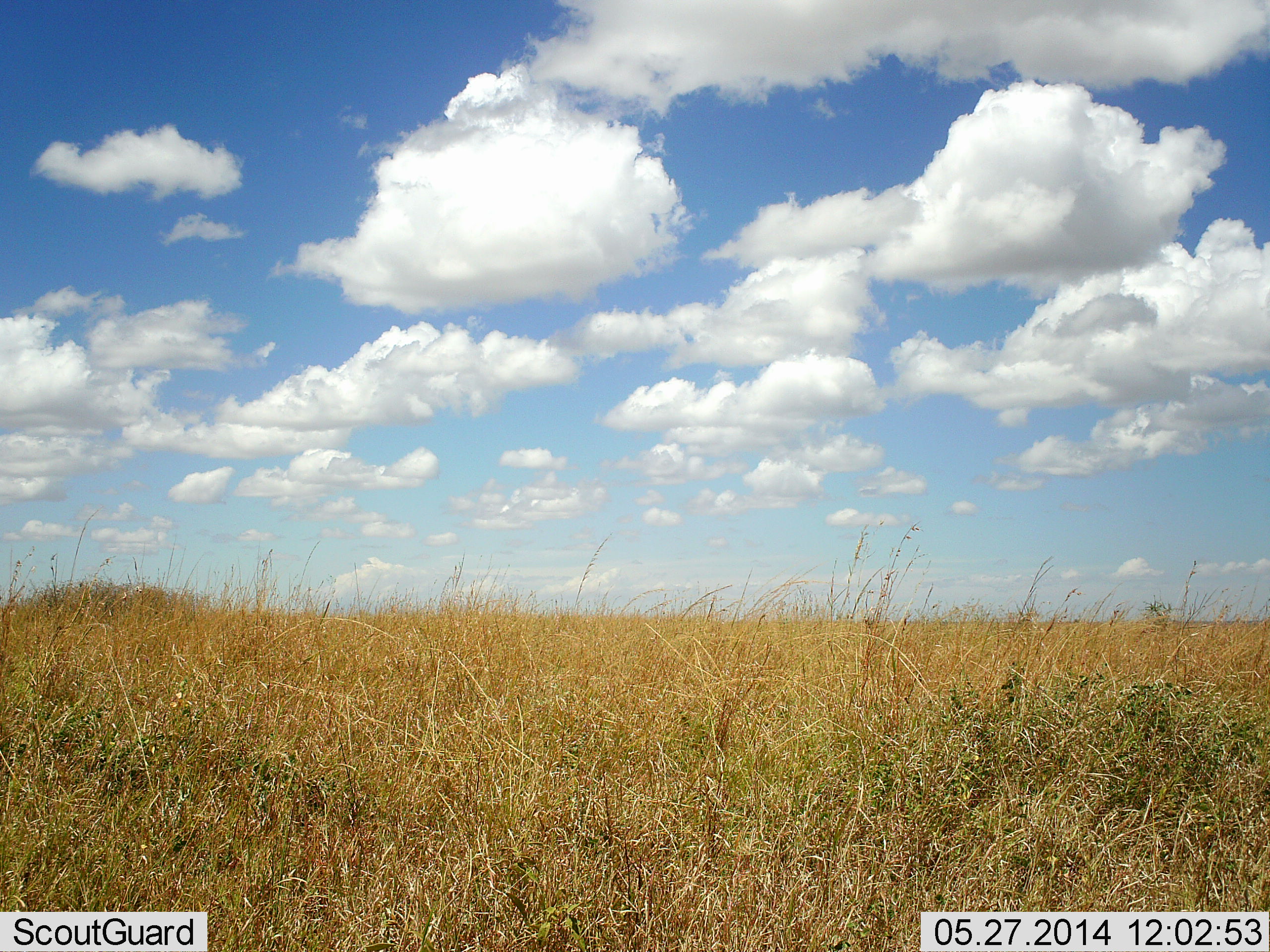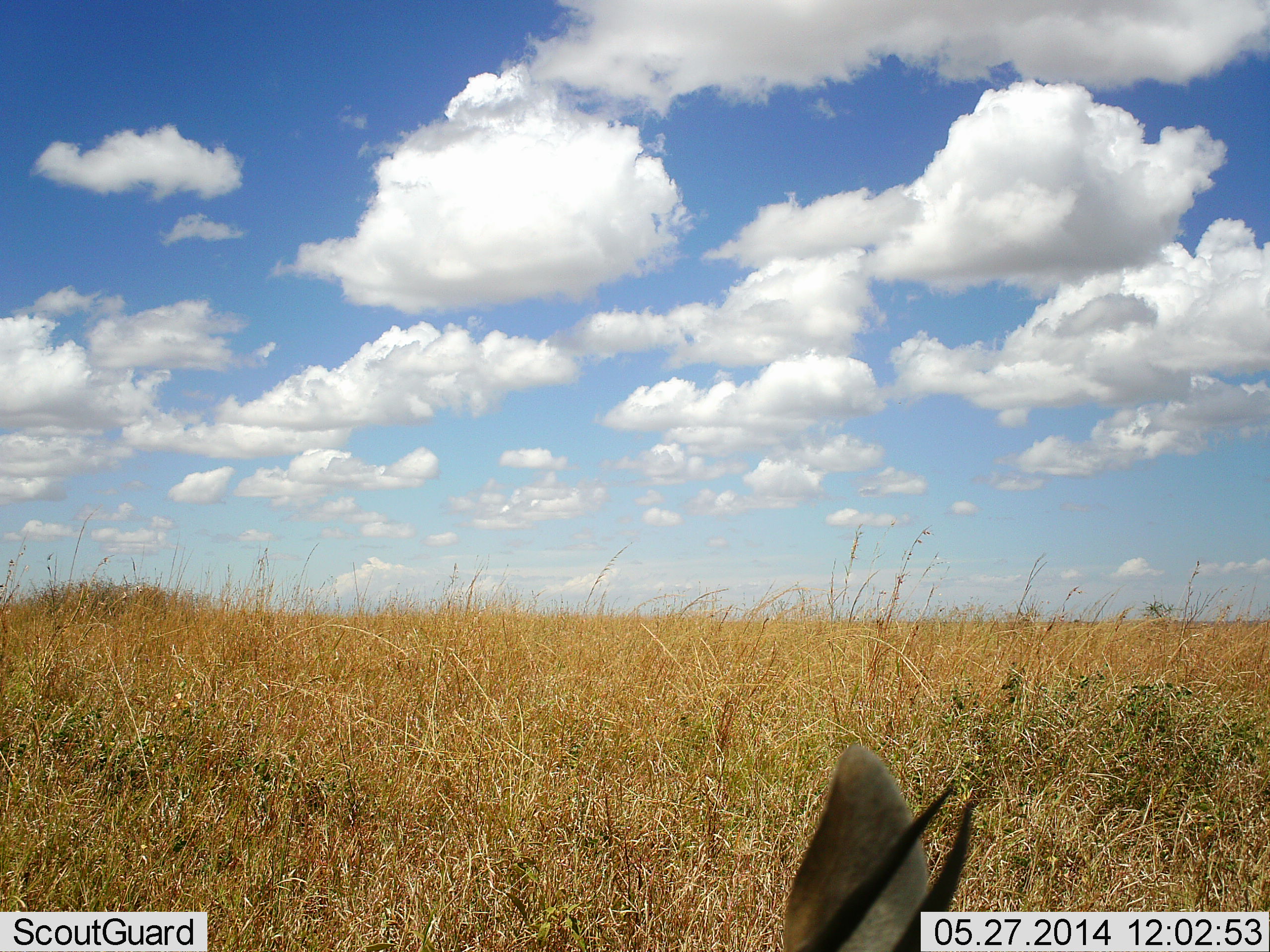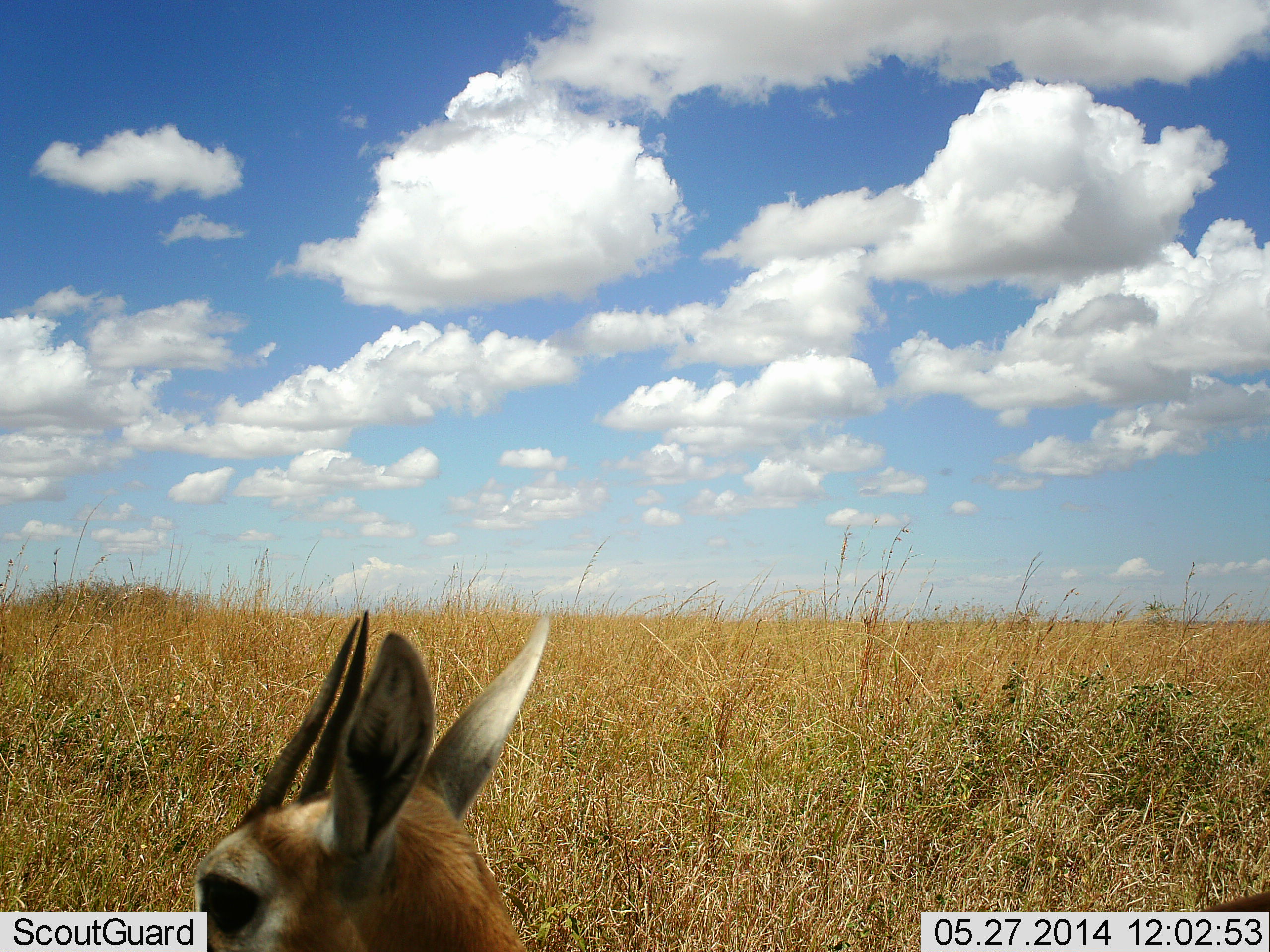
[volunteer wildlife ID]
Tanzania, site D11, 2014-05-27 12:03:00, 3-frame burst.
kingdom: Animalia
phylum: Chordata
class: Mammalia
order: Artiodactyla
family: Bovidae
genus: Eudorcas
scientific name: Eudorcas thomsonii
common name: thomson's gazelle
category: gazellethomsons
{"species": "gazellethomsons (thomson's gazelle) (Eudorcas thomsonii)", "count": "1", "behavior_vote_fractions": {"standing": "40%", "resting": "10%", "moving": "60%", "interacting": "0%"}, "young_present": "0%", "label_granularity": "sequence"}